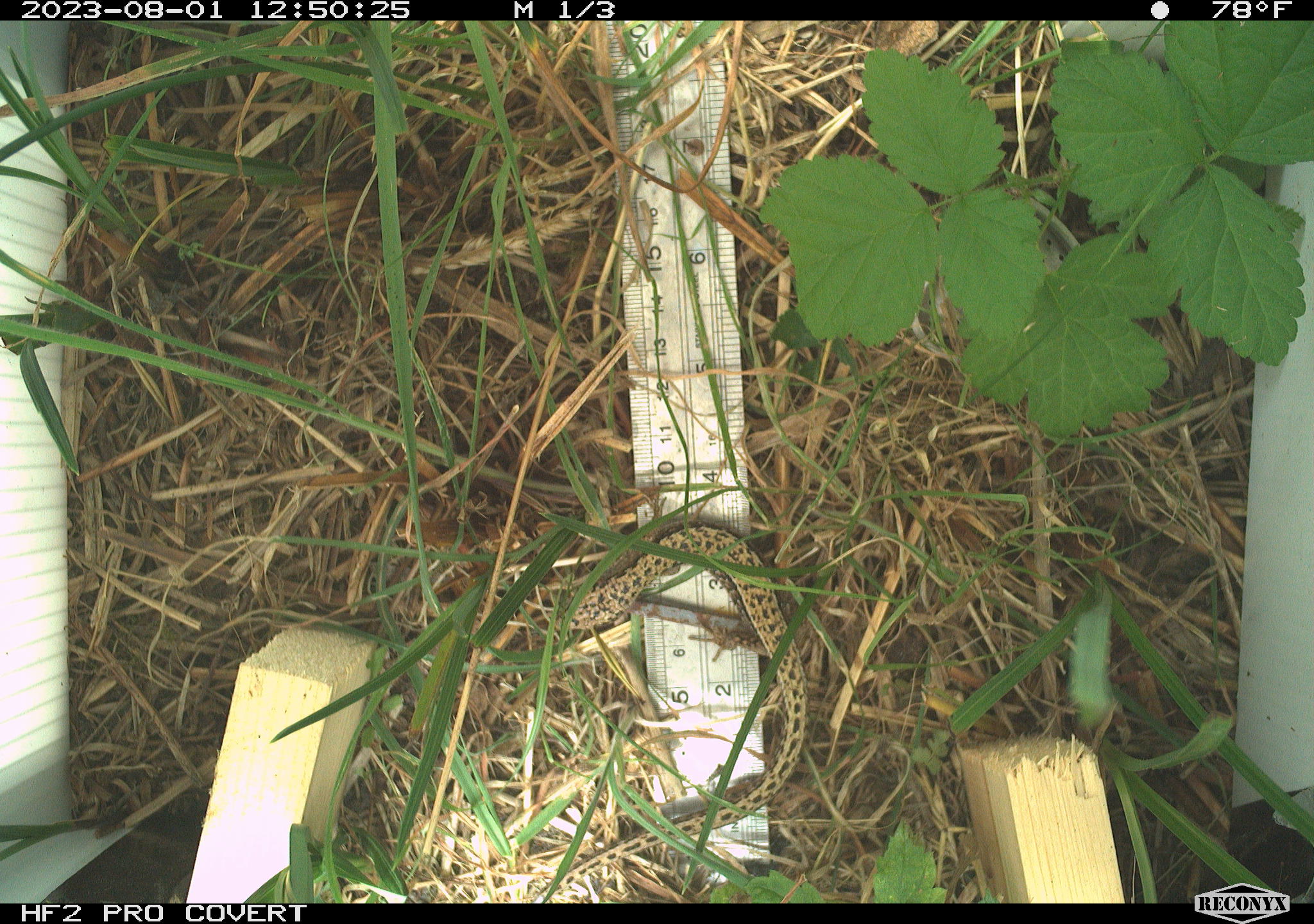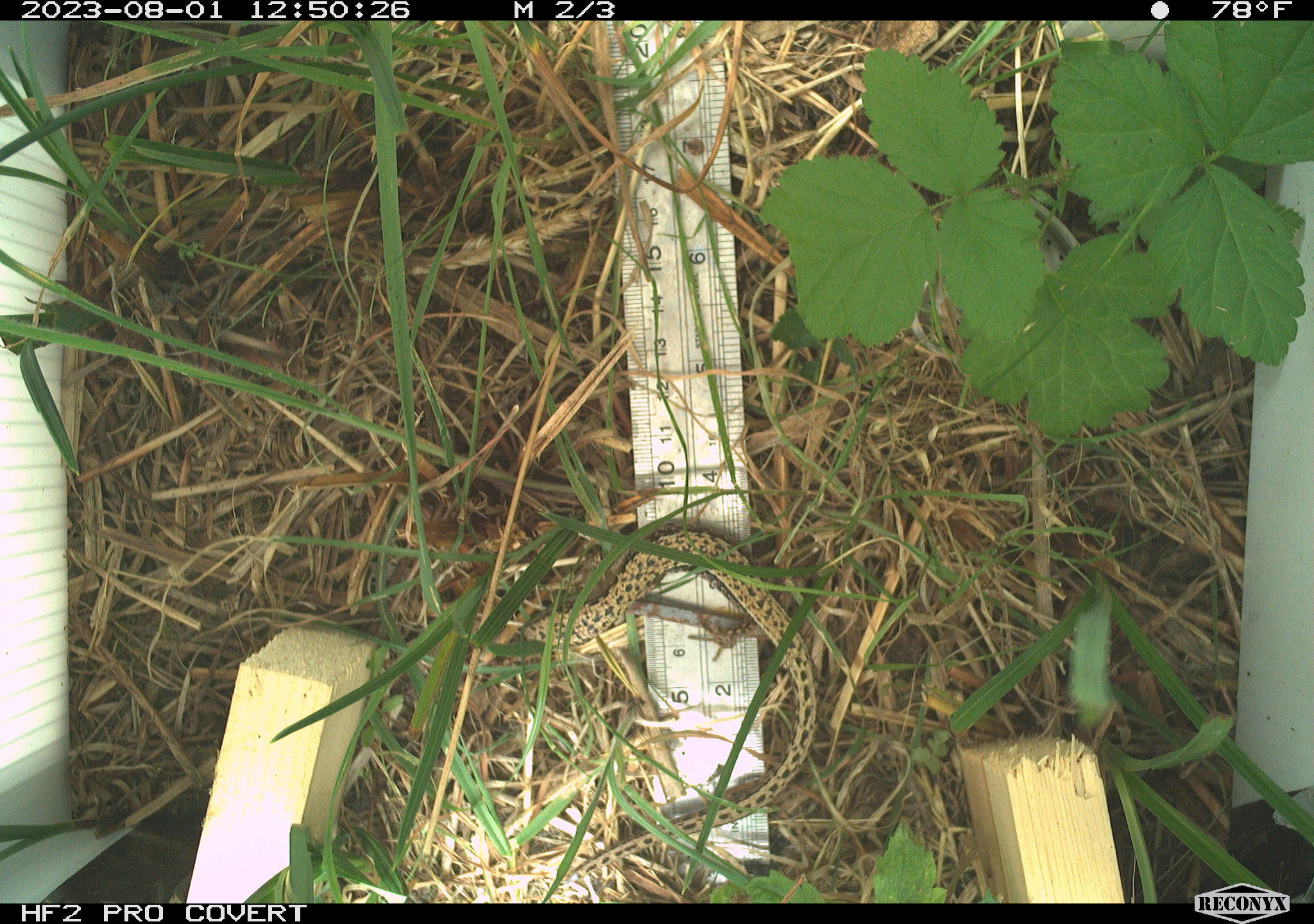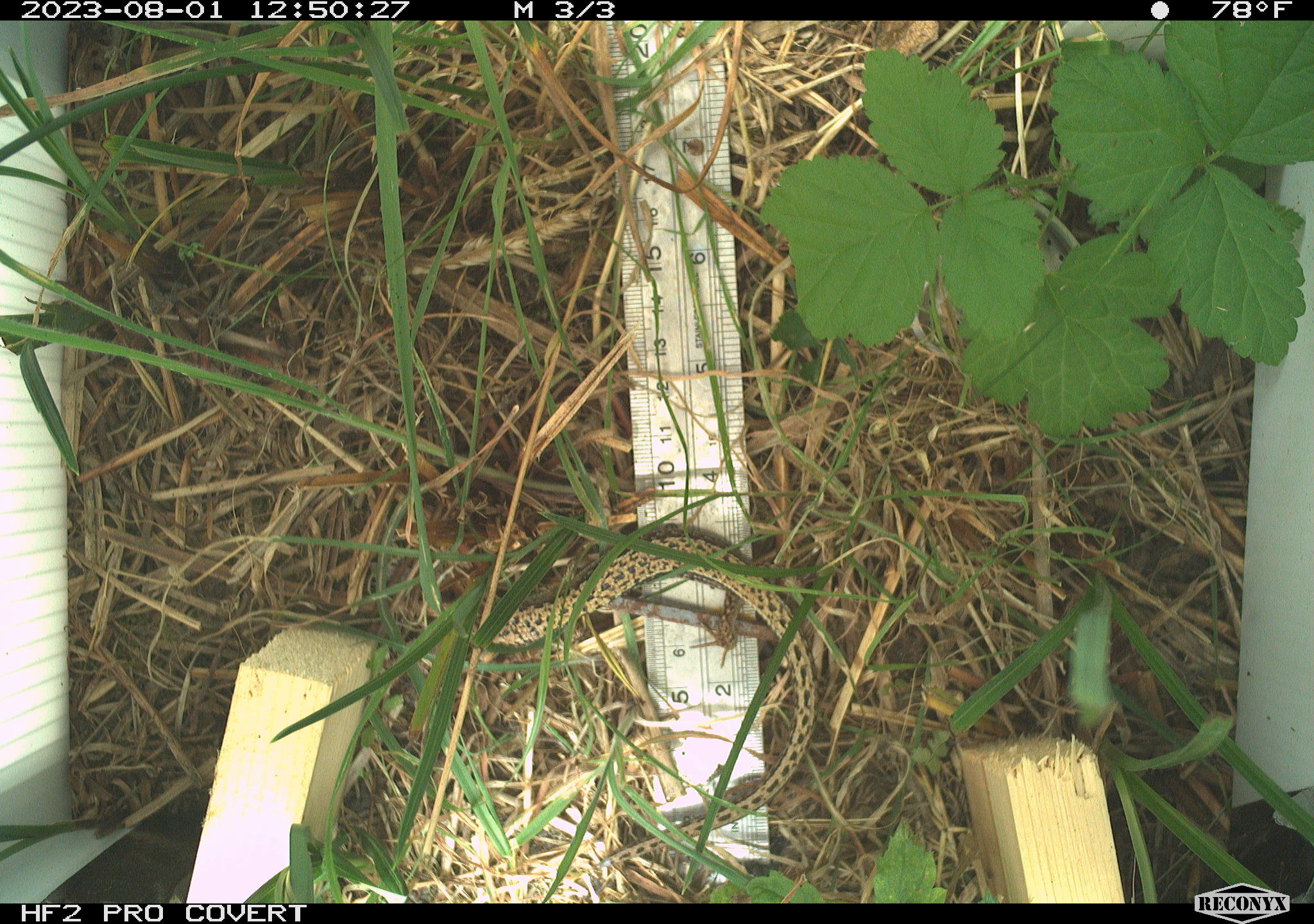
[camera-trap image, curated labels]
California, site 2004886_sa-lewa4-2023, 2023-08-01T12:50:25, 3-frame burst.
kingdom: Animalia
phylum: Chordata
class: Reptilia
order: Squamata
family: Anguidae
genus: Elgaria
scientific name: Elgaria coerulea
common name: northern alligator lizard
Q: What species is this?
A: Northern alligator lizard (Elgaria coerulea).